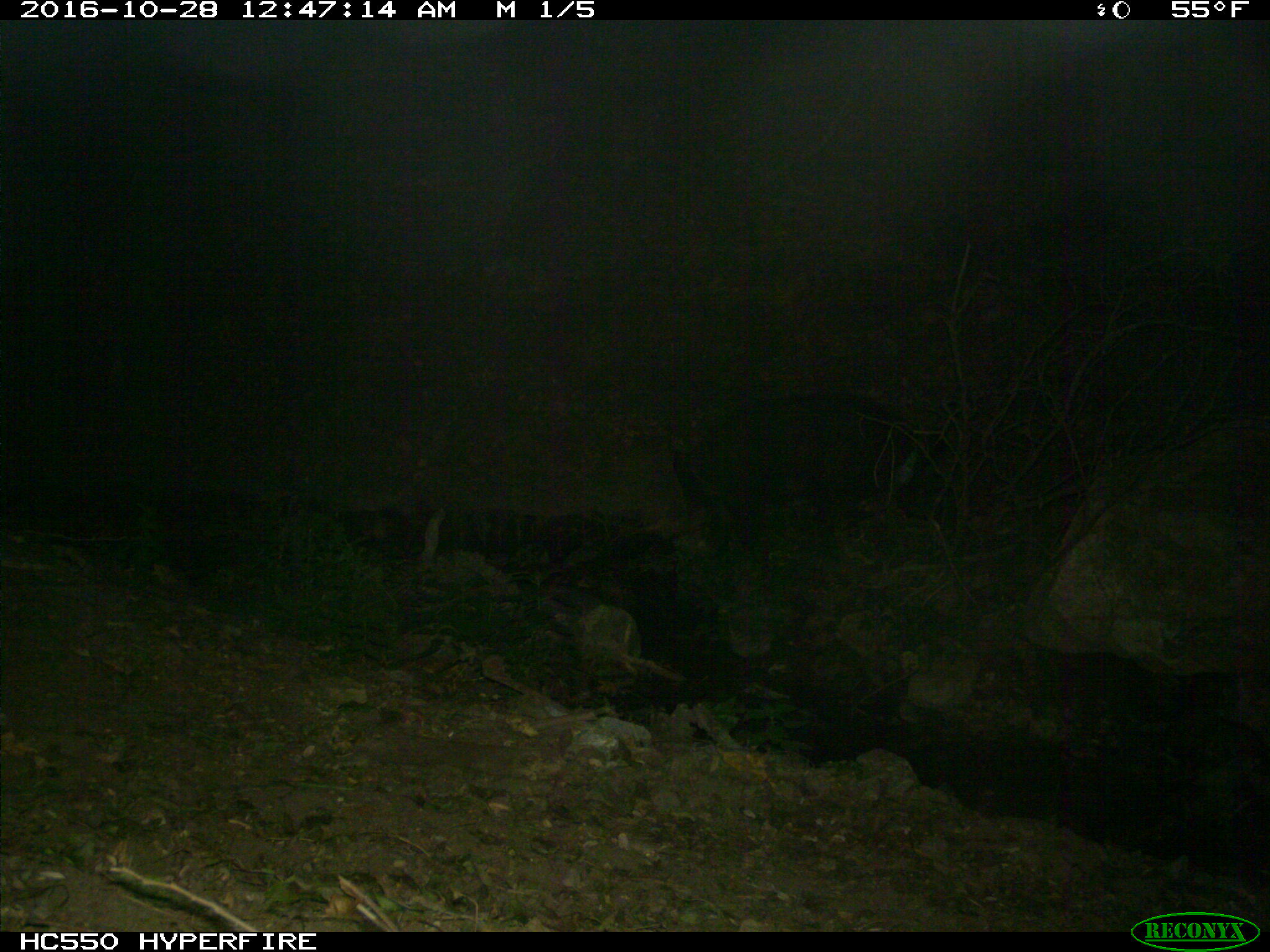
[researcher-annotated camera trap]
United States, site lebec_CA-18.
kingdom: Animalia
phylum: Chordata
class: Mammalia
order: Artiodactyla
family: Suidae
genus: Sus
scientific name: Sus scrofa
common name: wild boar